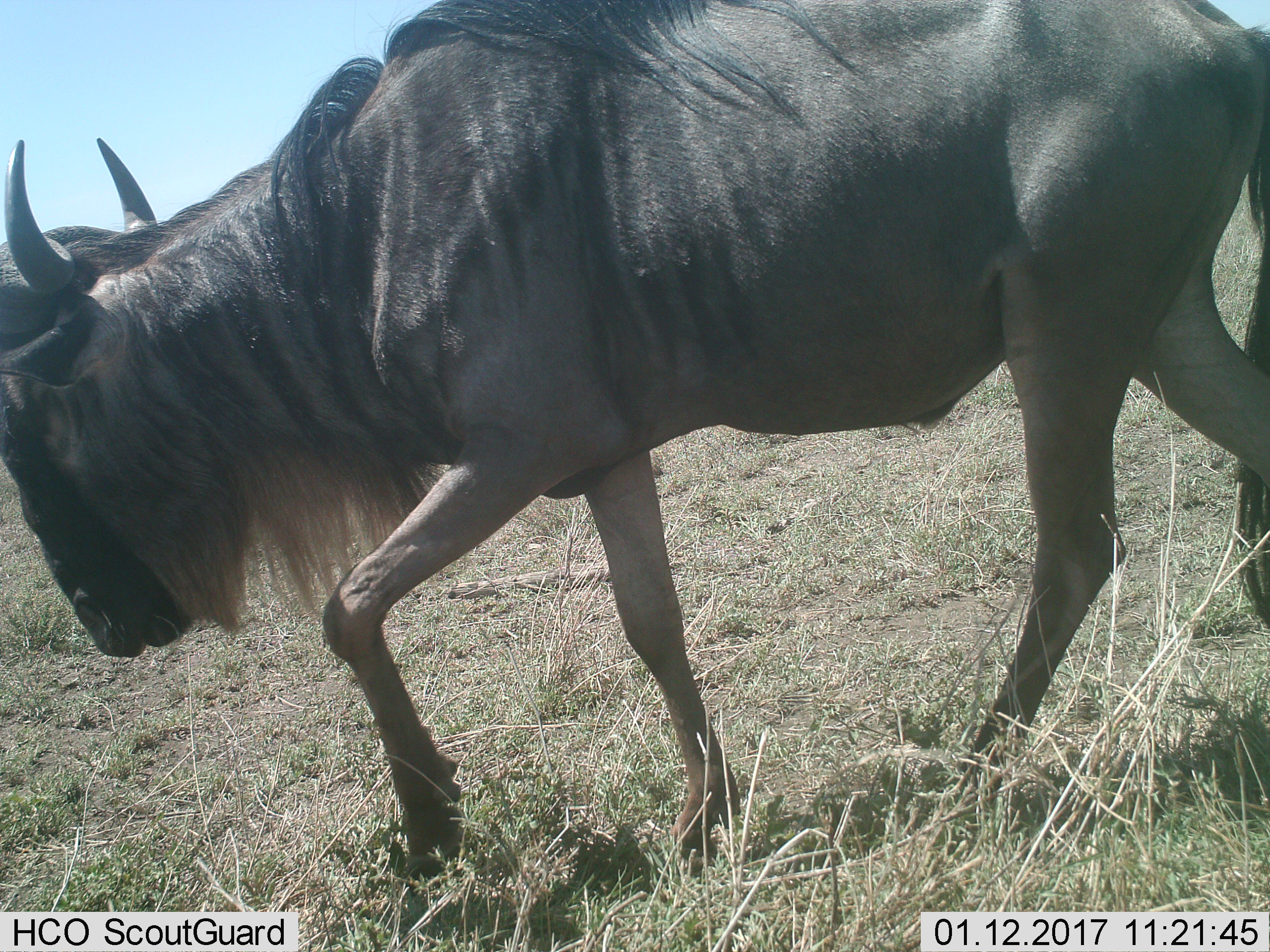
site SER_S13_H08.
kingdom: Animalia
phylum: Chordata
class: Mammalia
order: Artiodactyla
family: Bovidae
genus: Connochaetes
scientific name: Connochaetes taurinus taurinus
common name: blue wildebeest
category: wildebeestblue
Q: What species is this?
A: Wildebeestblue (blue wildebeest) (Connochaetes taurinus taurinus).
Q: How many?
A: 1.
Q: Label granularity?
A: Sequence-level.